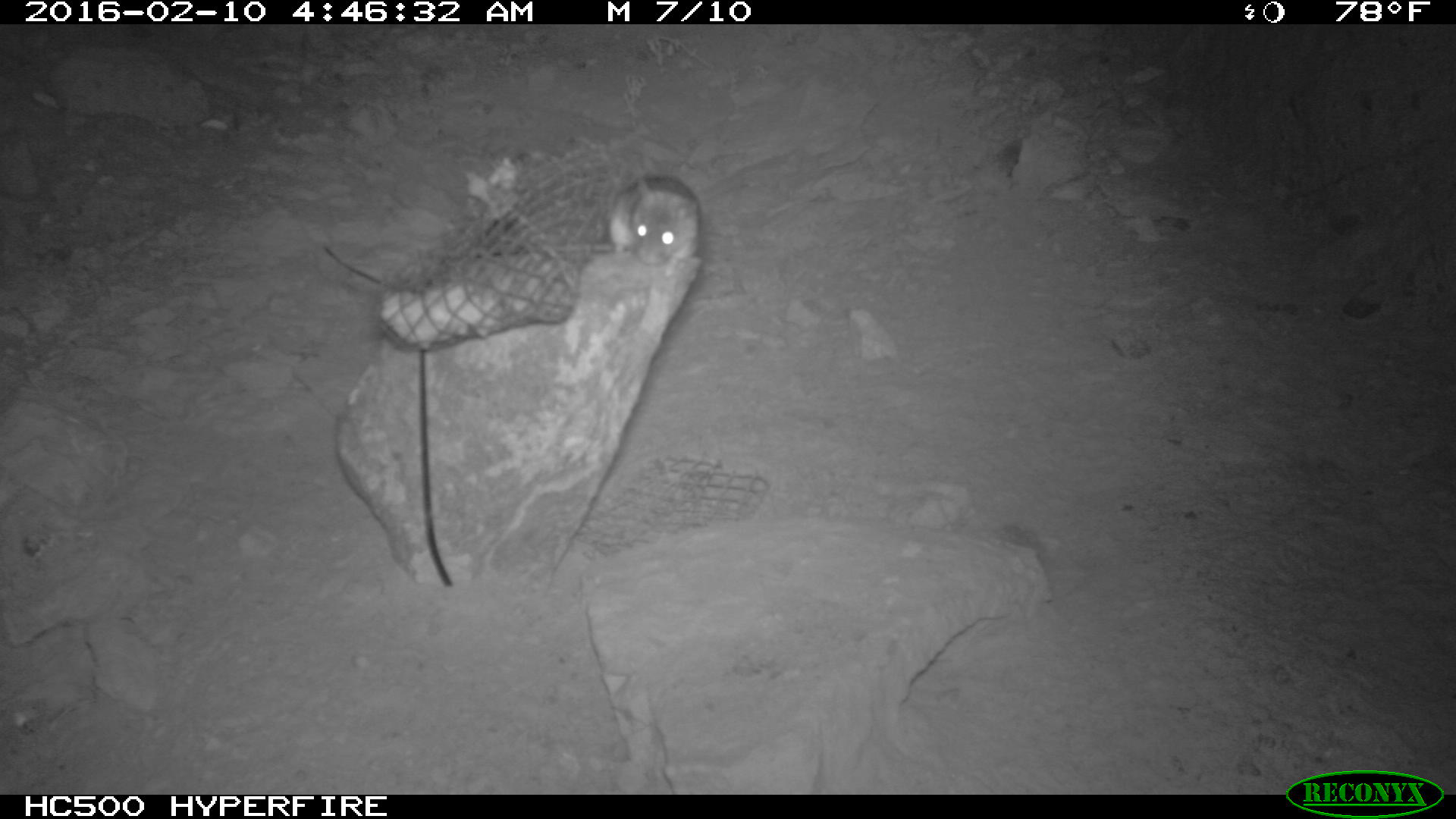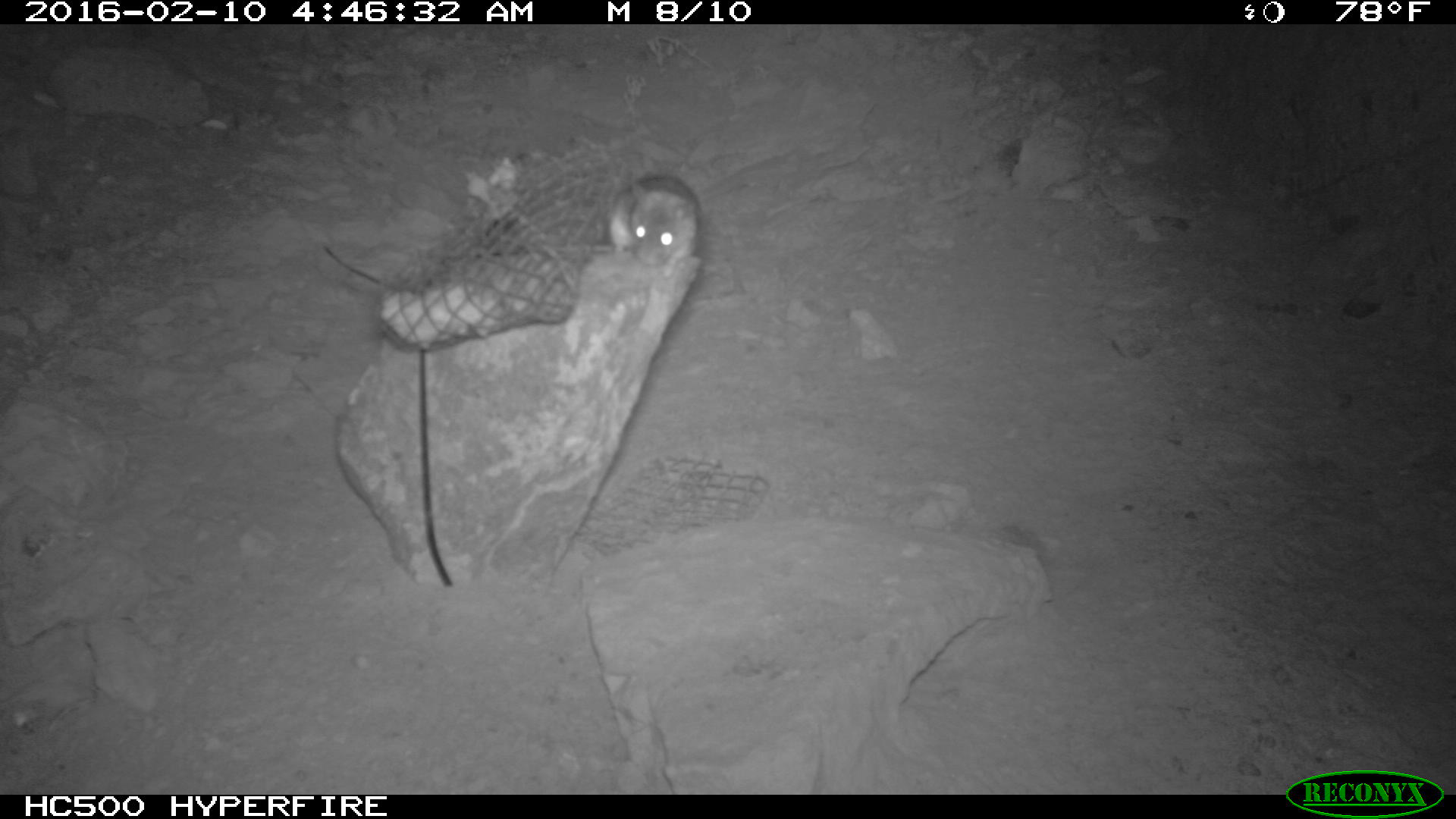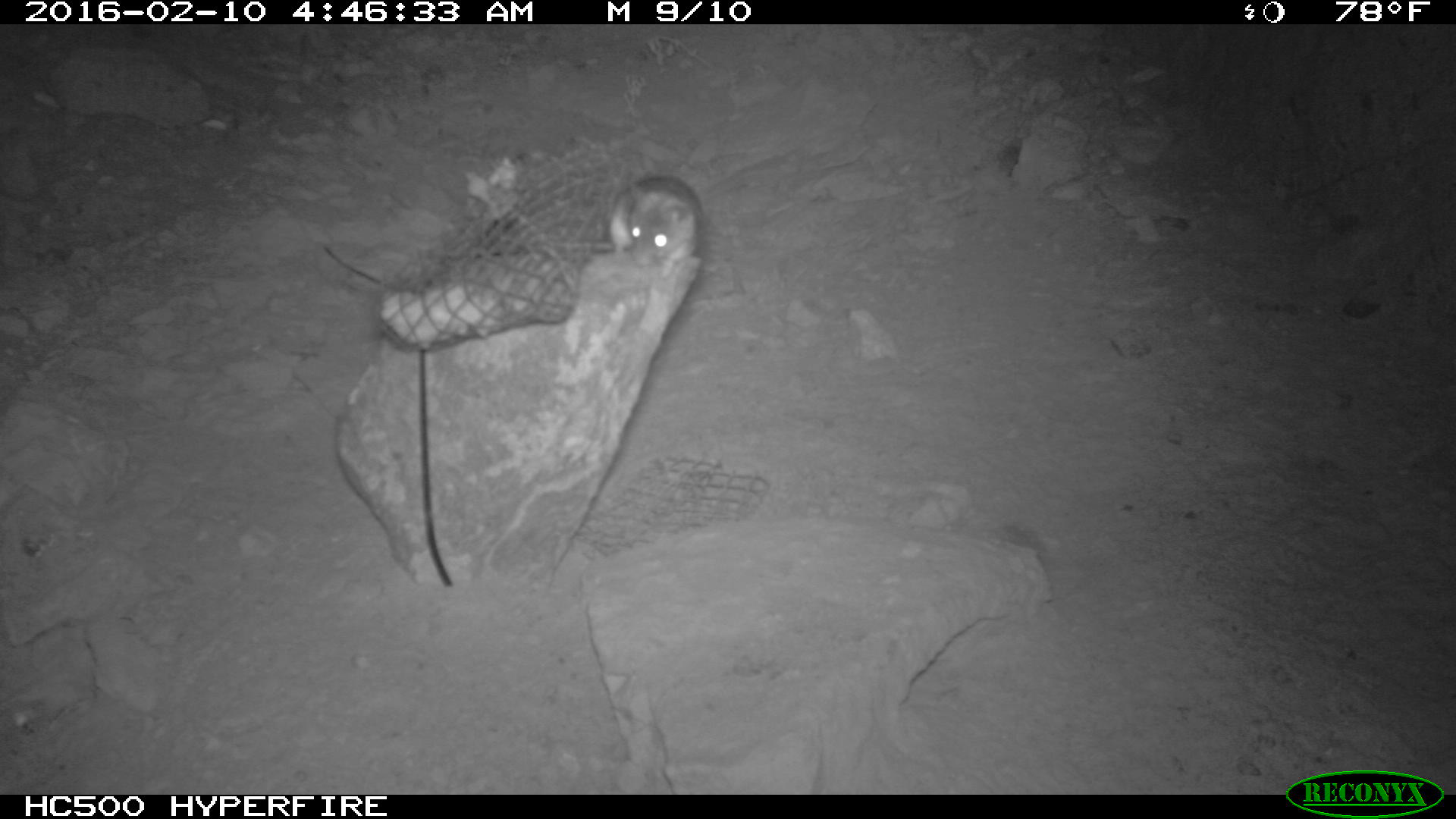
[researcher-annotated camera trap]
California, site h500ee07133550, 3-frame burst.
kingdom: Animalia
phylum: Chordata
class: Mammalia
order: Rodentia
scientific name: Rodentia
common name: rodent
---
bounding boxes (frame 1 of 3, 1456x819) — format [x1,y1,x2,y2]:
rodent: [607,174,698,275]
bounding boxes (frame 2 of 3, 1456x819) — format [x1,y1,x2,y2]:
rodent: [606,169,701,275]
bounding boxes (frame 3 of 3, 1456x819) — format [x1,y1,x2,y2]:
rodent: [608,176,700,274]